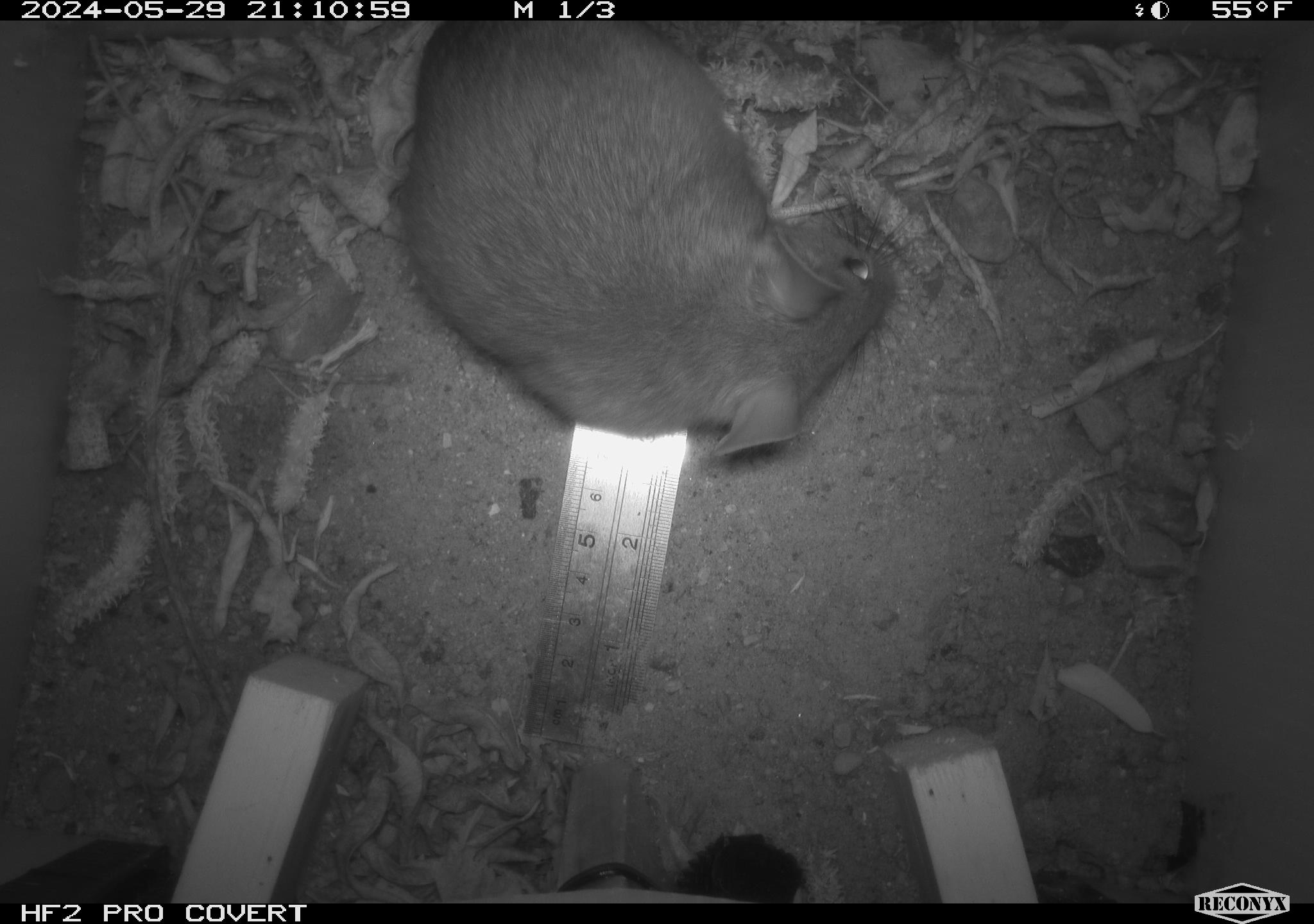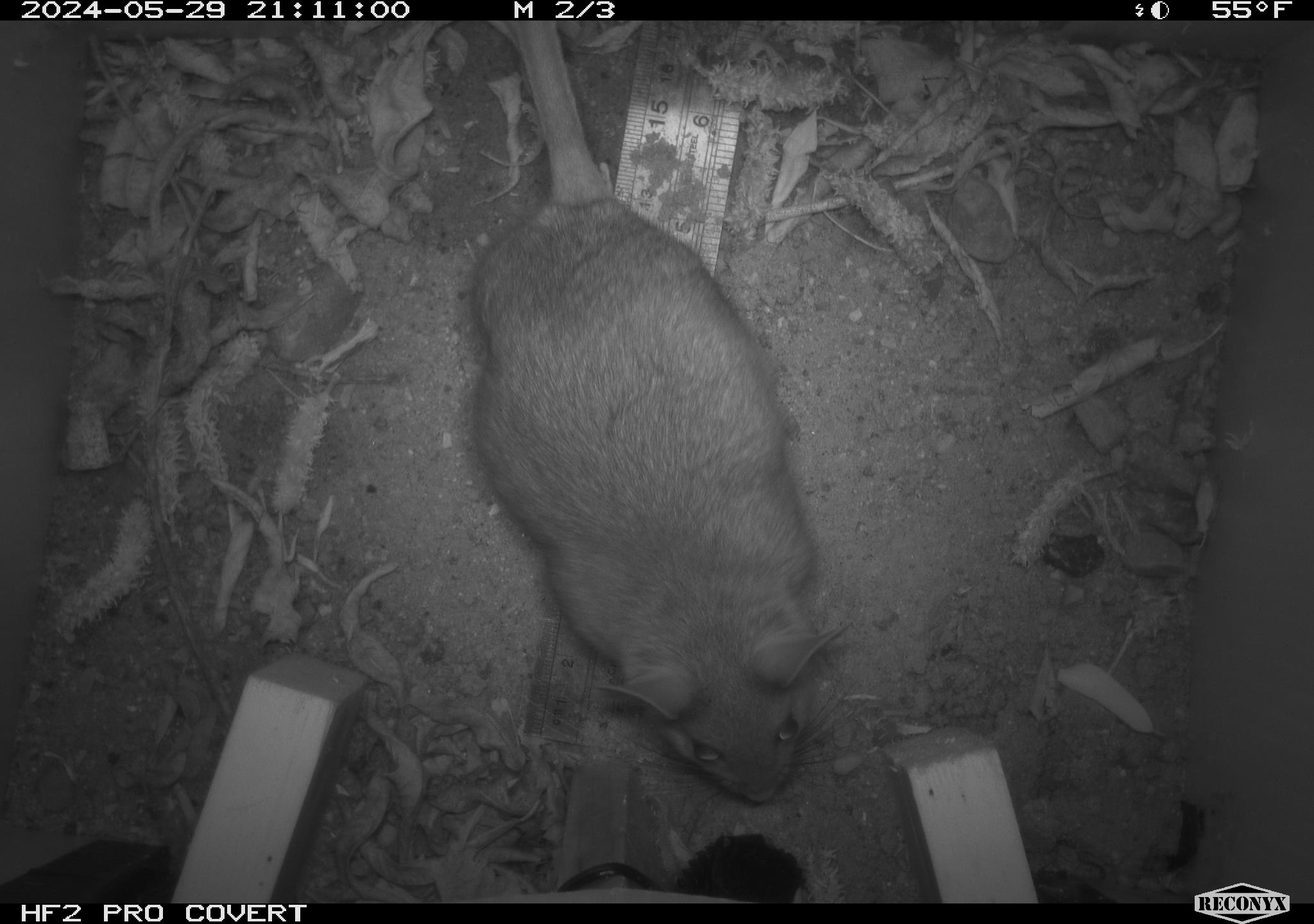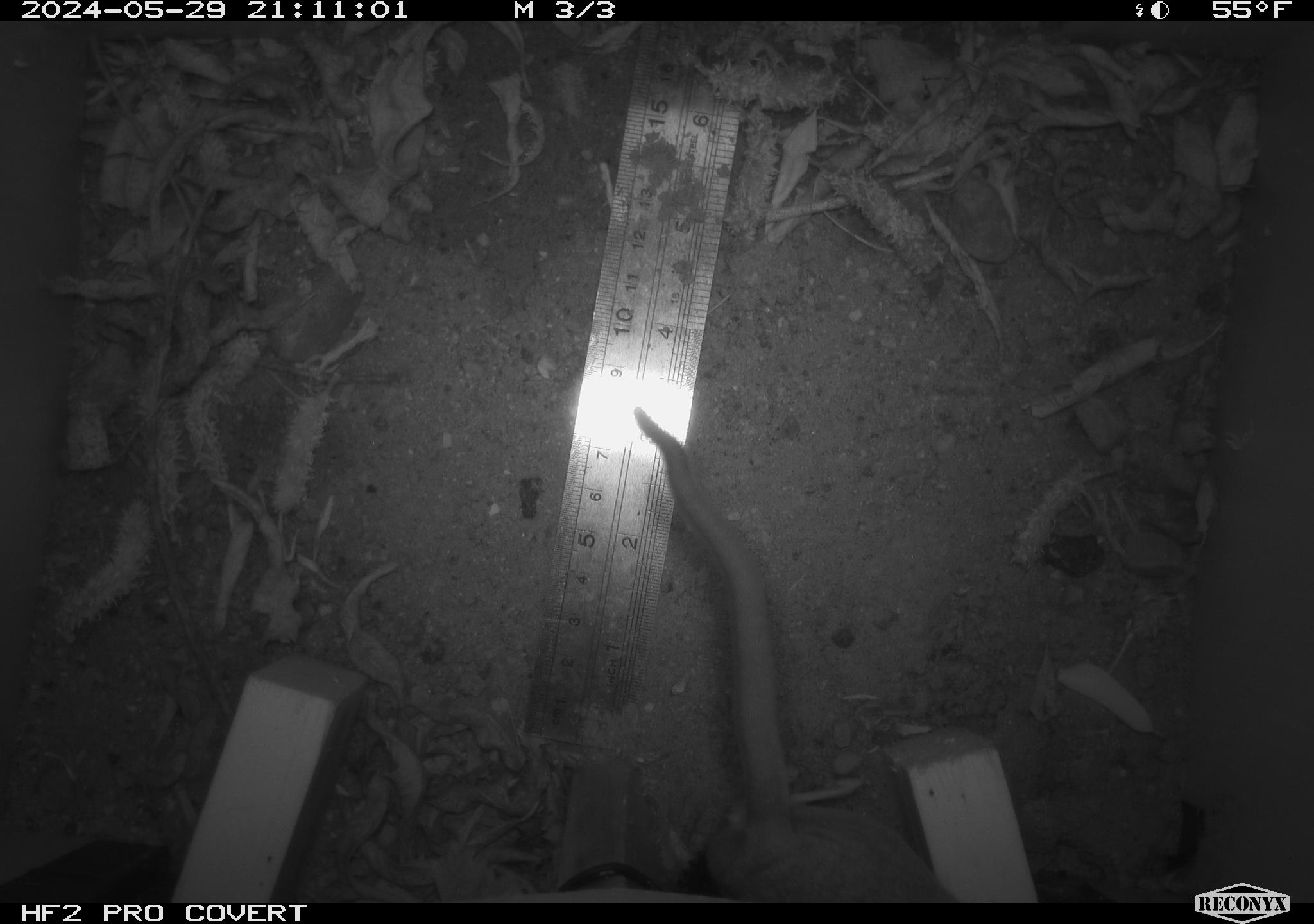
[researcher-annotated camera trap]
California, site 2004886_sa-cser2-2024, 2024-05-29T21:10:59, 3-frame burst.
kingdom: Animalia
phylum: Chordata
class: Mammalia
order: Rodentia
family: Muridae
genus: Rattus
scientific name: Rattus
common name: rat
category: rattus species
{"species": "rattus species (rat) (Rattus)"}